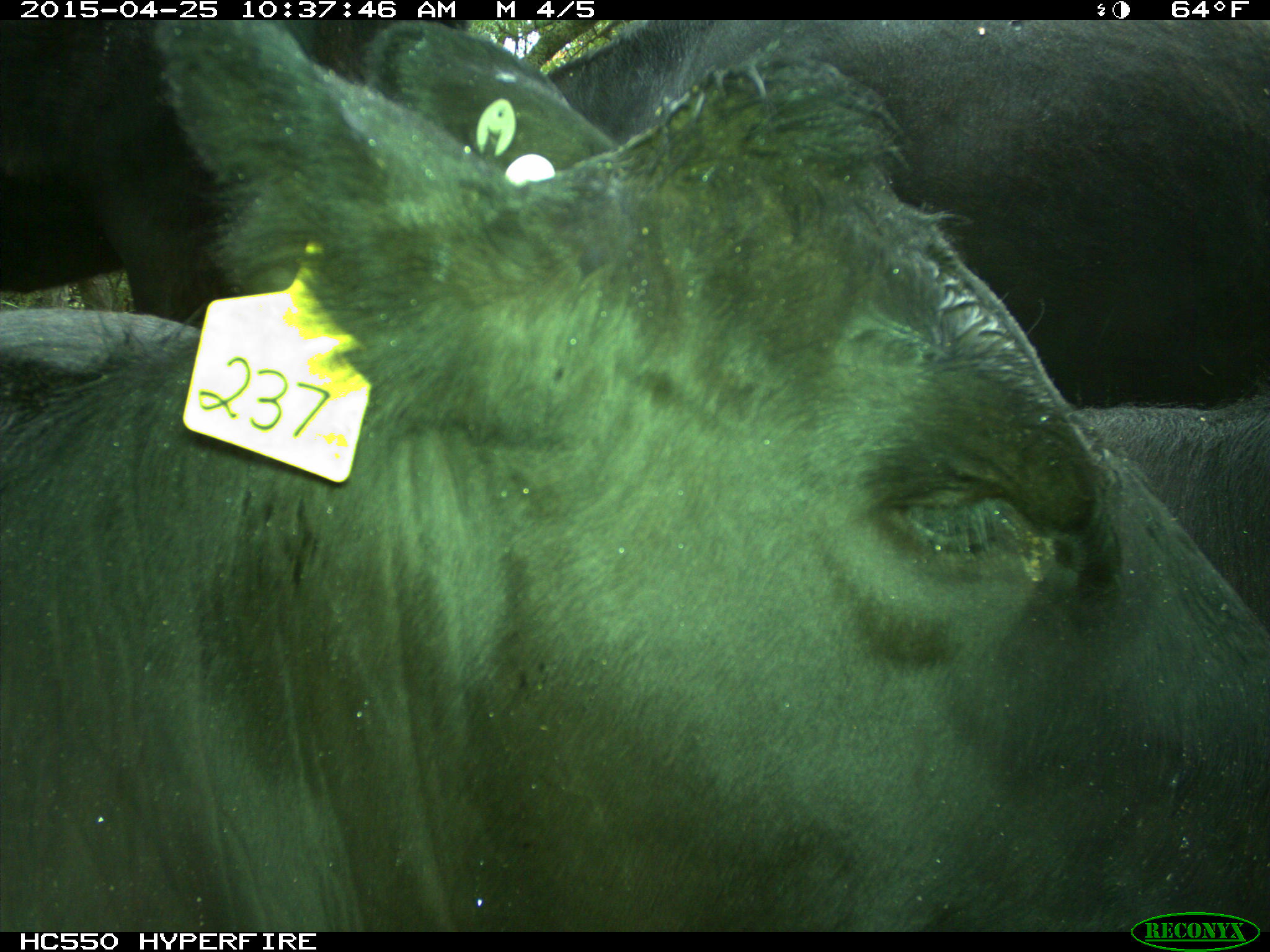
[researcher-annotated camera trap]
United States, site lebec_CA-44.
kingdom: Animalia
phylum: Chordata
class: Mammalia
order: Artiodactyla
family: Suidae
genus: Sus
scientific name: Sus scrofa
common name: wild boar